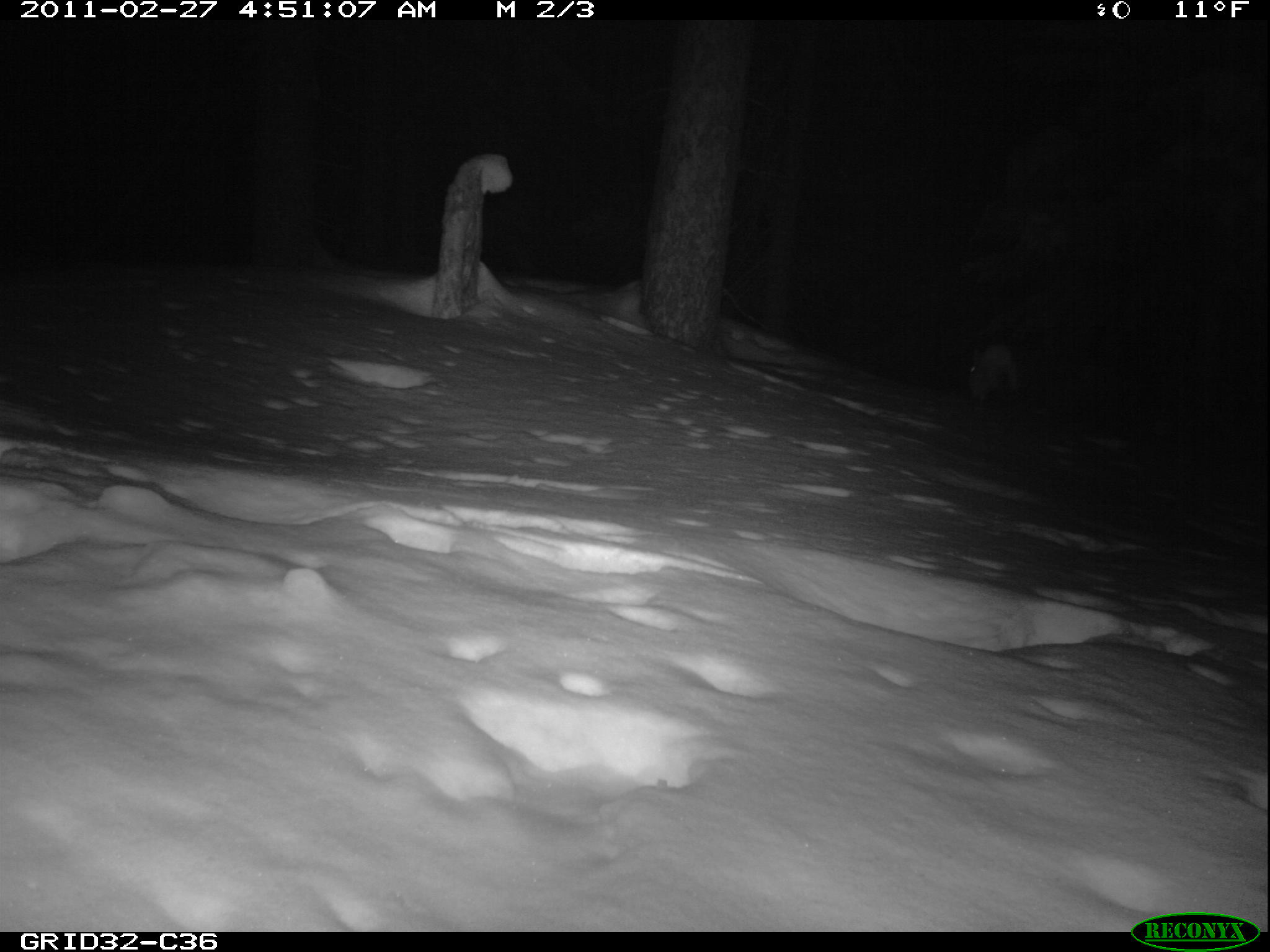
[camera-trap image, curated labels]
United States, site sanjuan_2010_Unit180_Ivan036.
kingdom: Animalia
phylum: Chordata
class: Mammalia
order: Lagomorpha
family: Leporidae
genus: Lepus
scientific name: Lepus americanus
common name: snowshoe hare